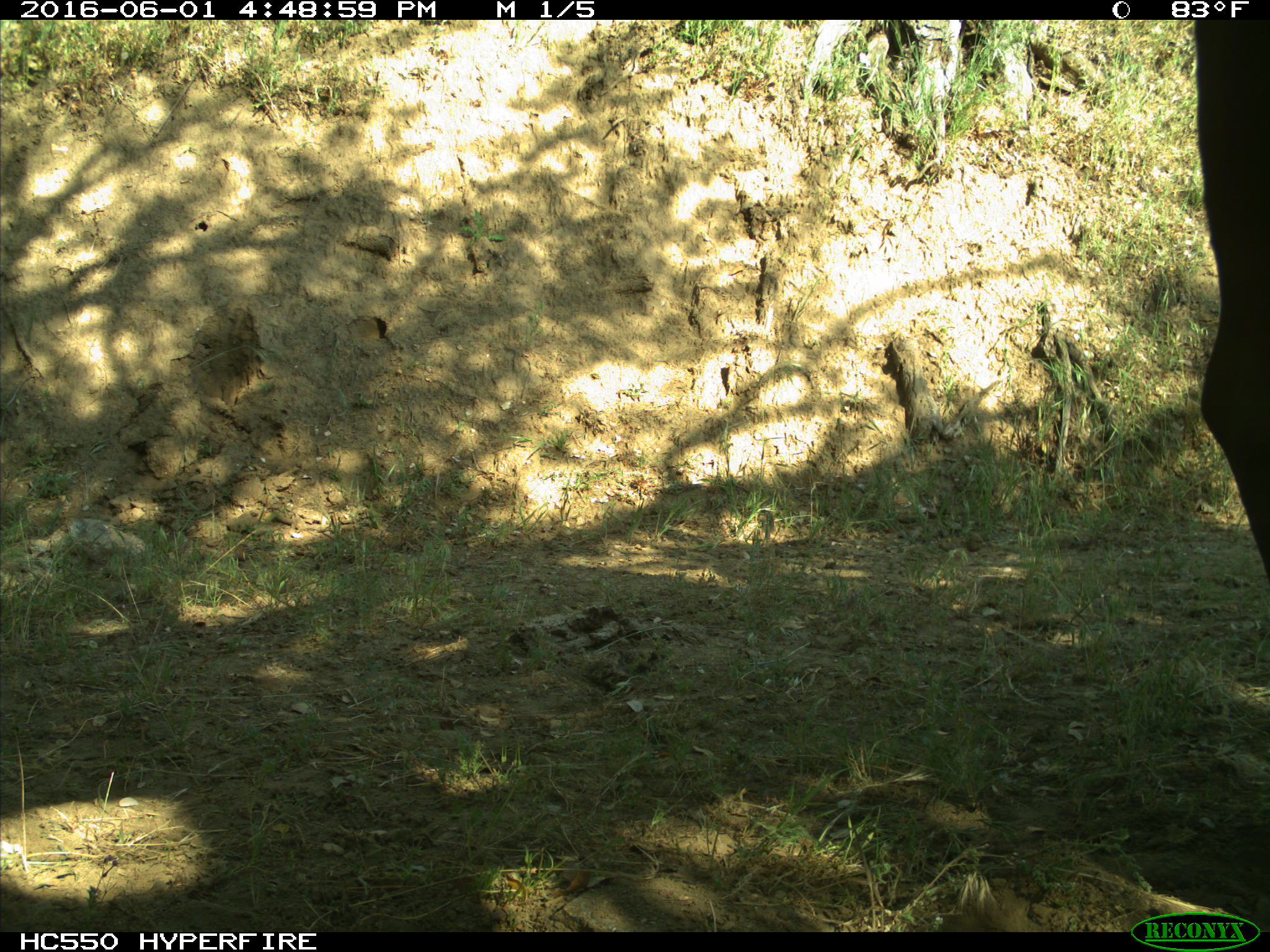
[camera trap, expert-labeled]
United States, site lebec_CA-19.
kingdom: Animalia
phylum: Chordata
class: Mammalia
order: Artiodactyla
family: Bovidae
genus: Bos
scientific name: Bos taurus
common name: domestic cow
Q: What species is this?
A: Bos taurus (domestic cow).